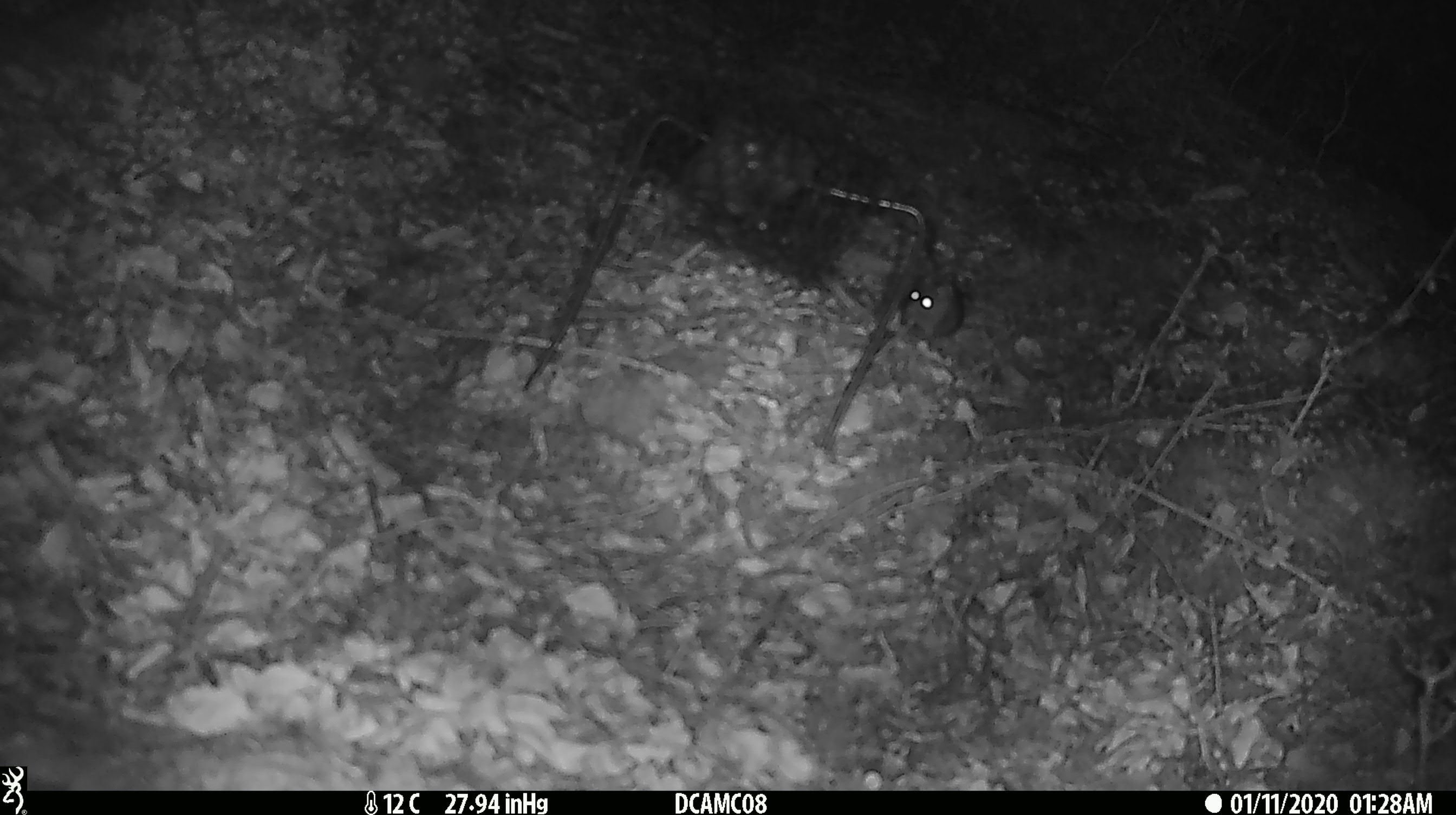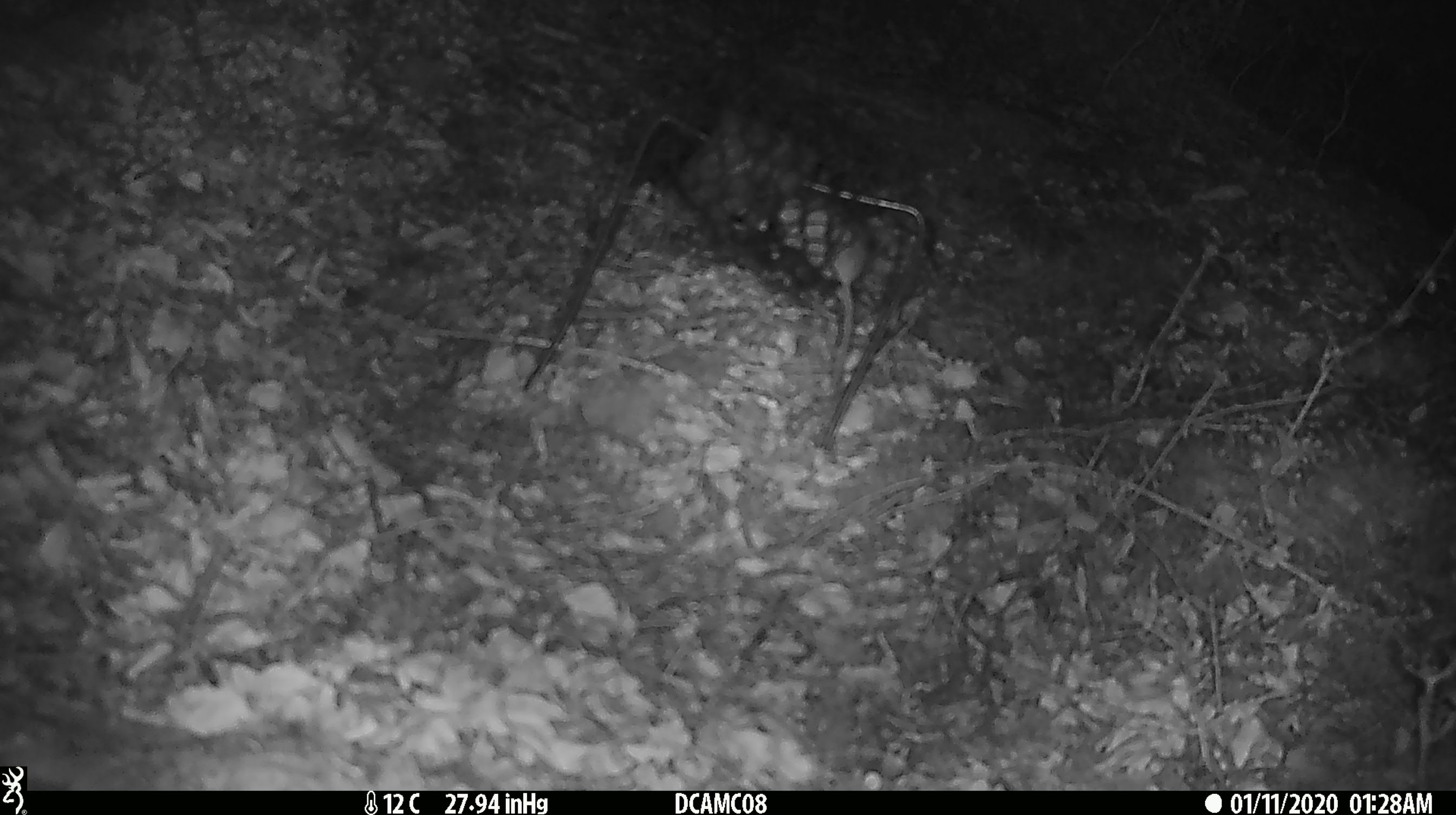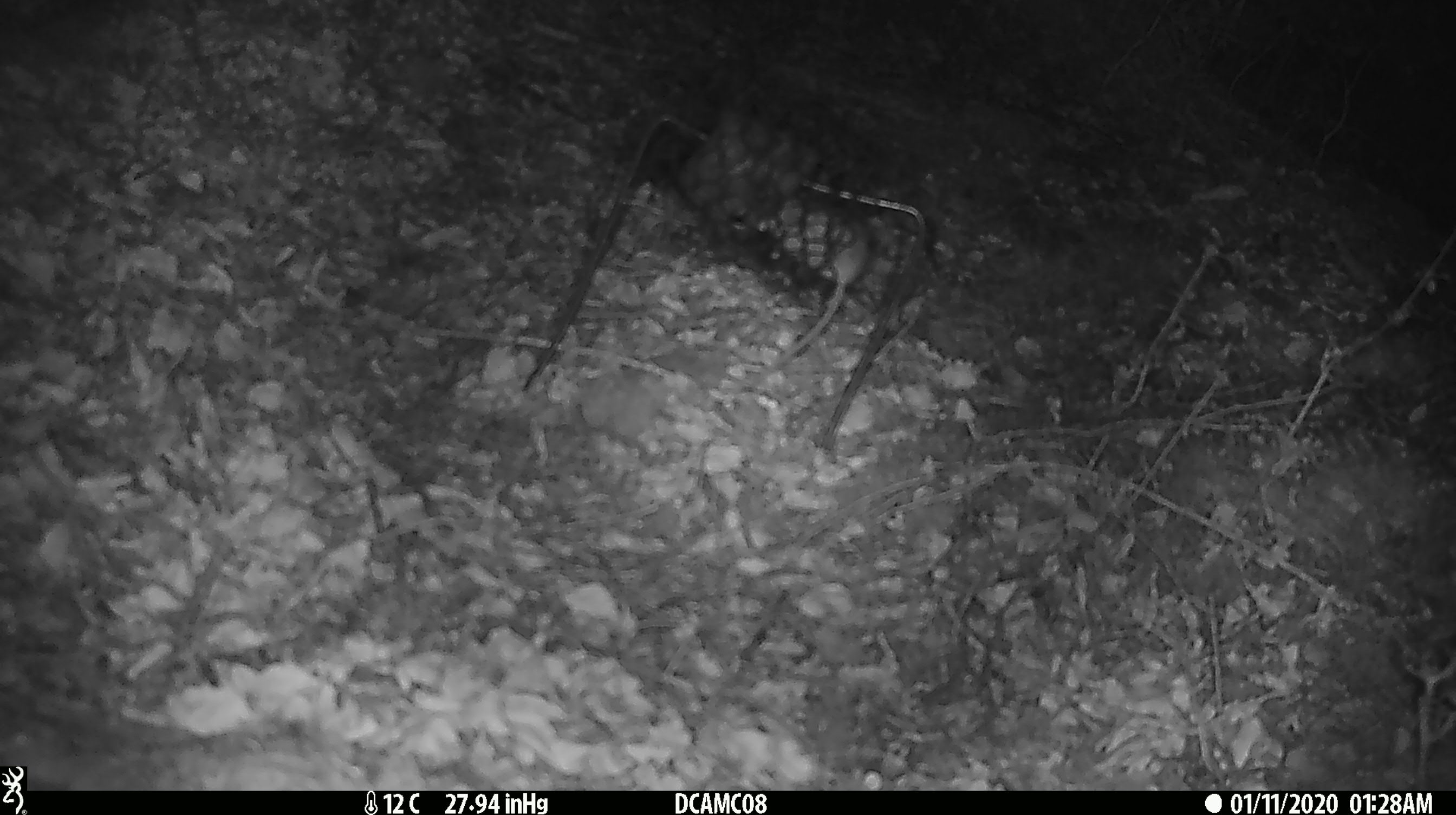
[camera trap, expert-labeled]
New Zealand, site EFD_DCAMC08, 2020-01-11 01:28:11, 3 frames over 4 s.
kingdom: Animalia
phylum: Chordata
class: Mammalia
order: Rodentia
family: Muridae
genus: Mus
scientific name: Mus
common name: mouse